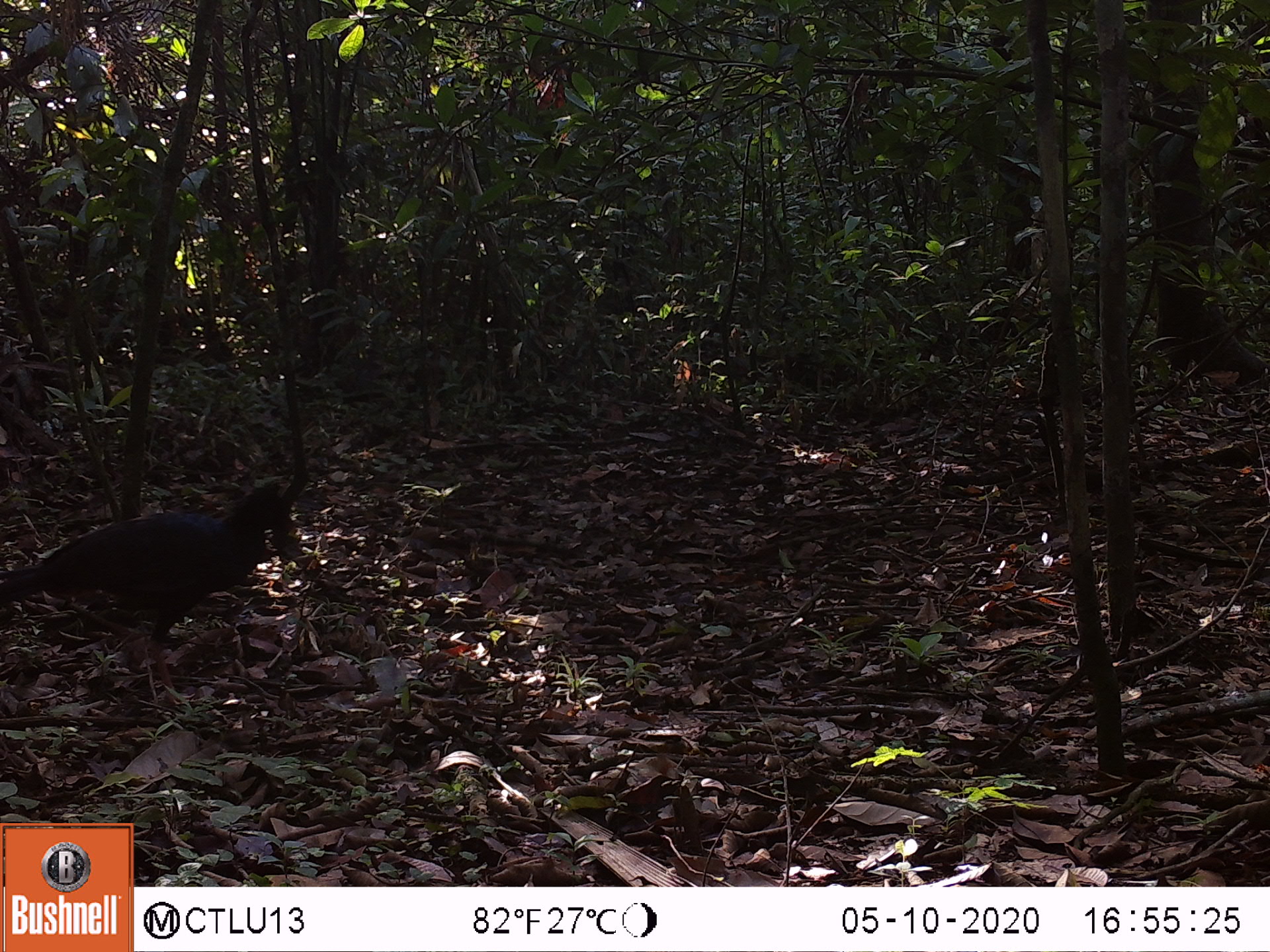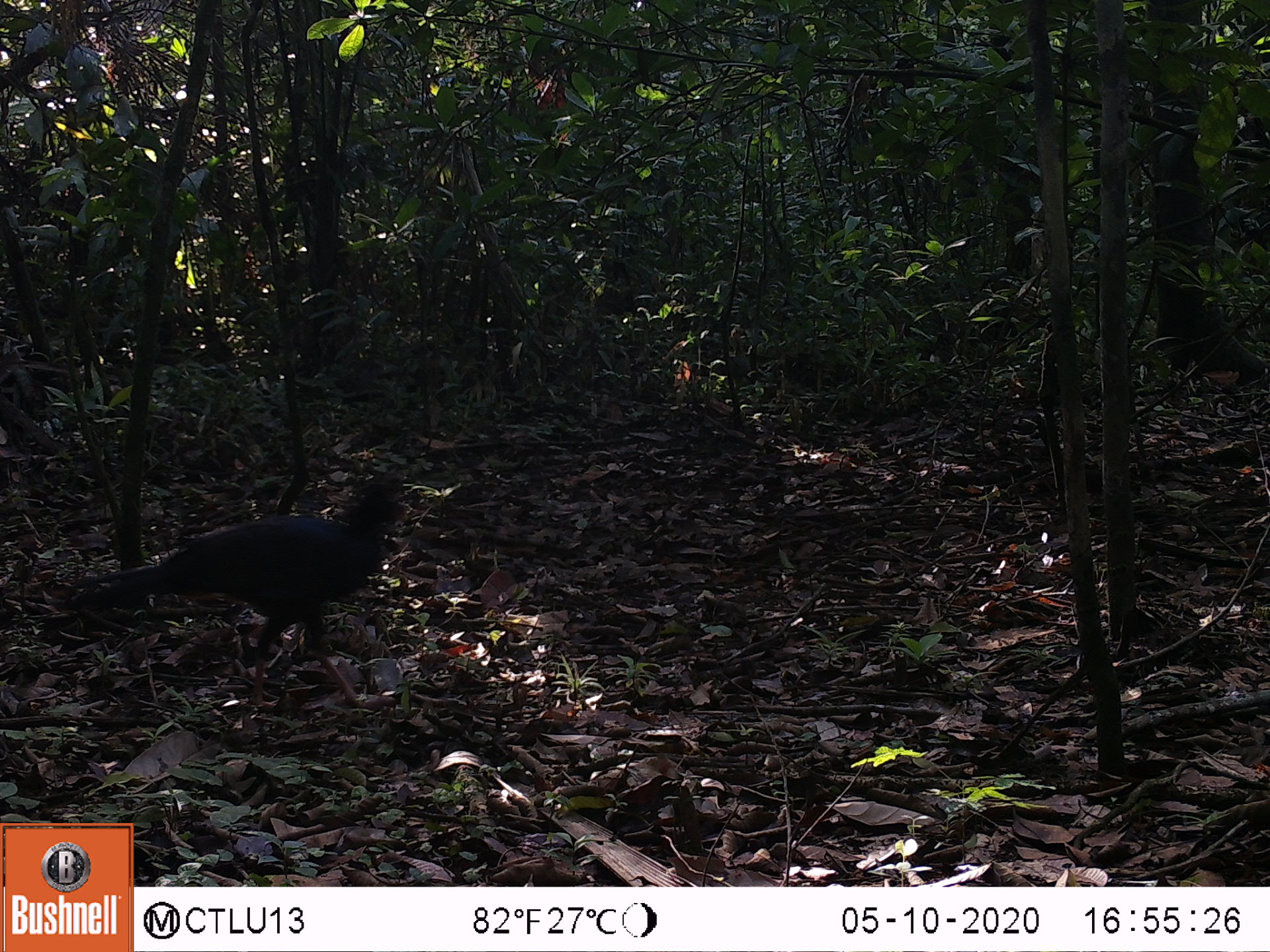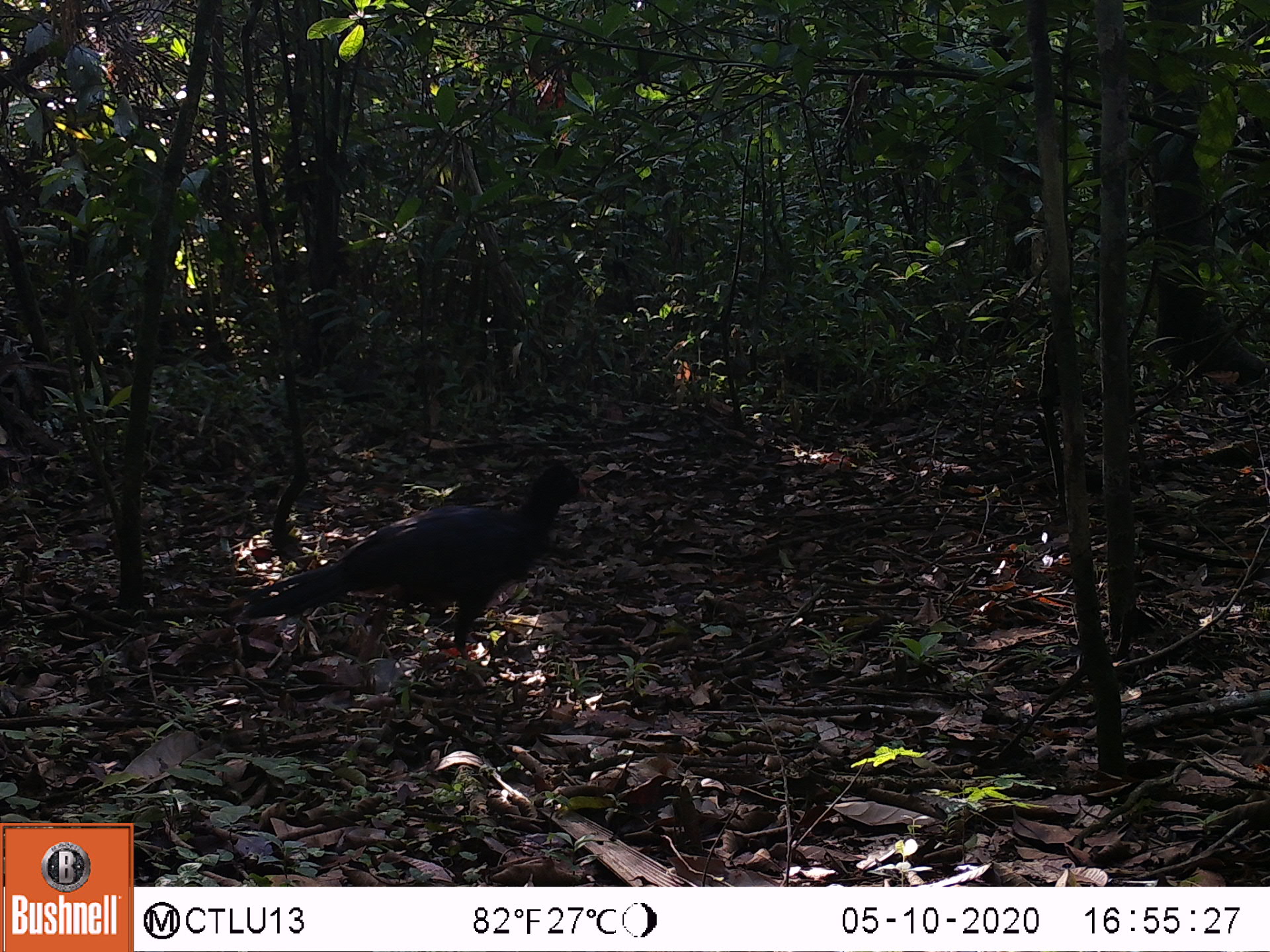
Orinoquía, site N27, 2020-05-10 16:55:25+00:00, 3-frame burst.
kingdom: Animalia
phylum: Chordata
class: Aves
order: Galliformes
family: Cracidae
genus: Mitu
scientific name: Mitu salvini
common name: salvin's currasow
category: salvins curassow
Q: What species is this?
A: Salvins curassow (salvin's currasow) (Mitu salvini).